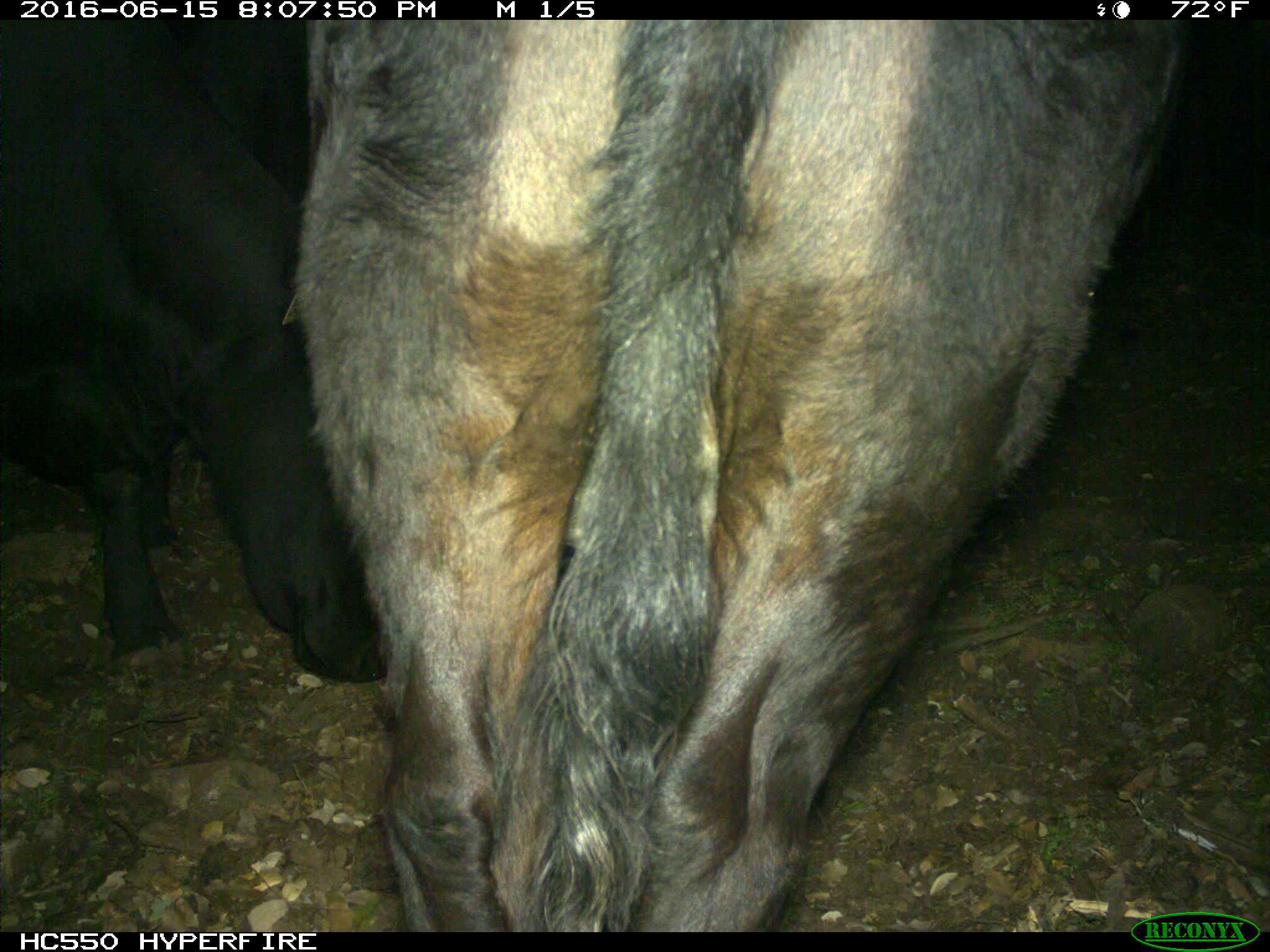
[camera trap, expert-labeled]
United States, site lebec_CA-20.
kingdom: Animalia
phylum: Chordata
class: Mammalia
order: Artiodactyla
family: Bovidae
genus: Bos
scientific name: Bos taurus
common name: domestic cow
Bos taurus (domestic cow).